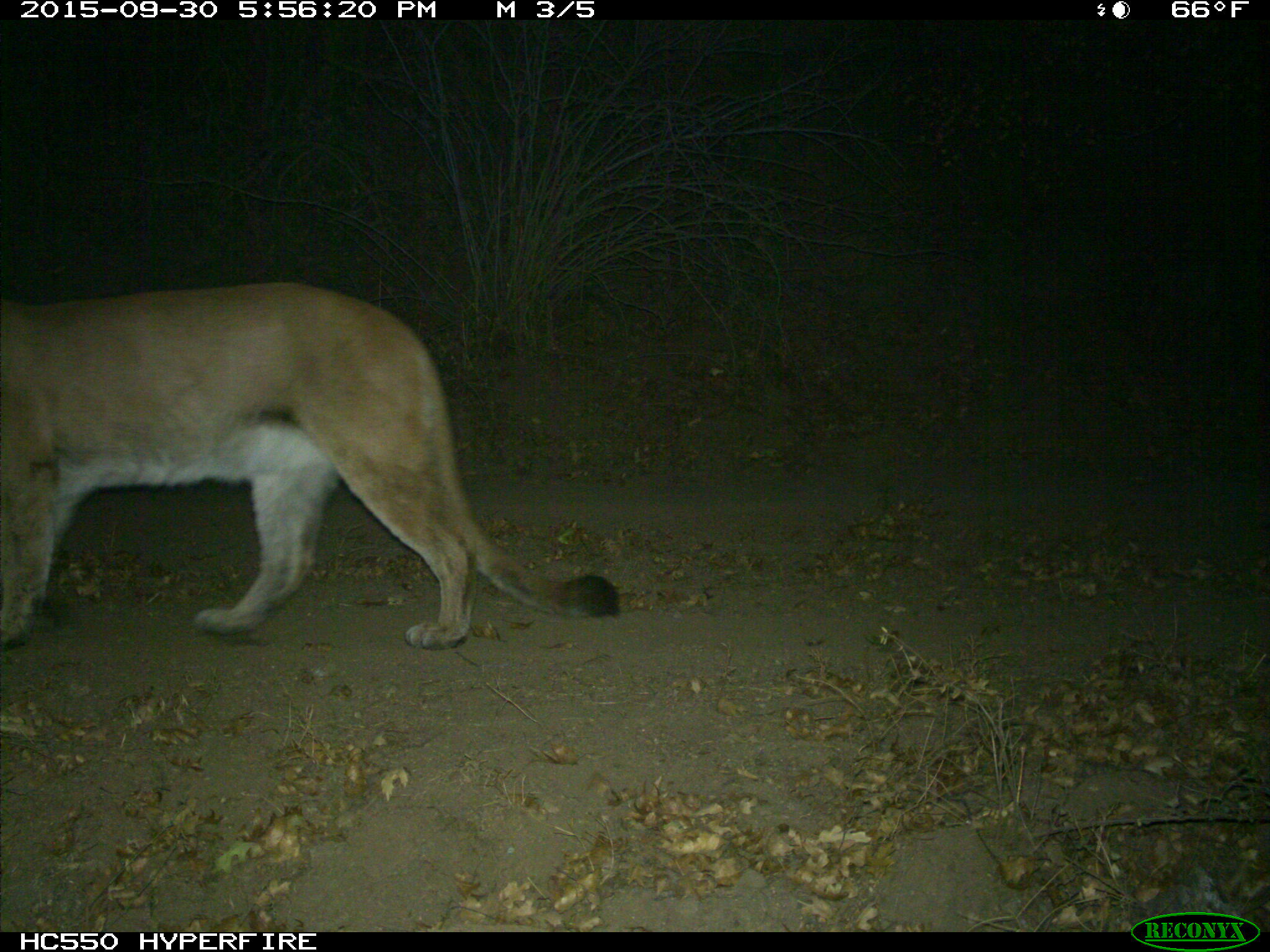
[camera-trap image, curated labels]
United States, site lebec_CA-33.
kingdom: Animalia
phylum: Chordata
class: Mammalia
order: Carnivora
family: Felidae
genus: Puma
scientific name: Puma concolor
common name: mountain lion